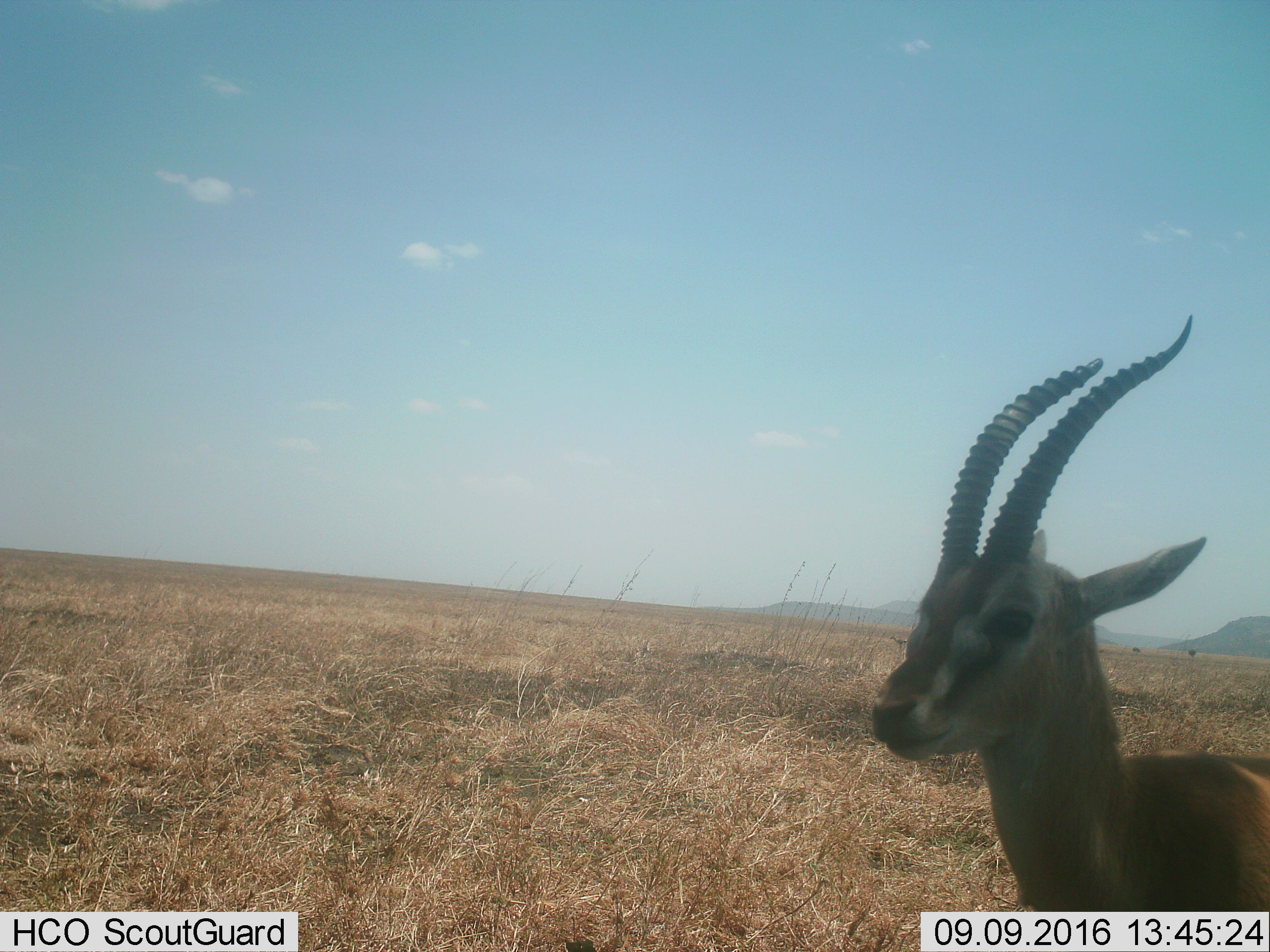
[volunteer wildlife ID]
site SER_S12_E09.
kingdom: Animalia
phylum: Chordata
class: Mammalia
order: Artiodactyla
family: Bovidae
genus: Eudorcas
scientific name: Eudorcas thomsonii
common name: thomson's gazelle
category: gazellethomsons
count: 1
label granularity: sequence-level